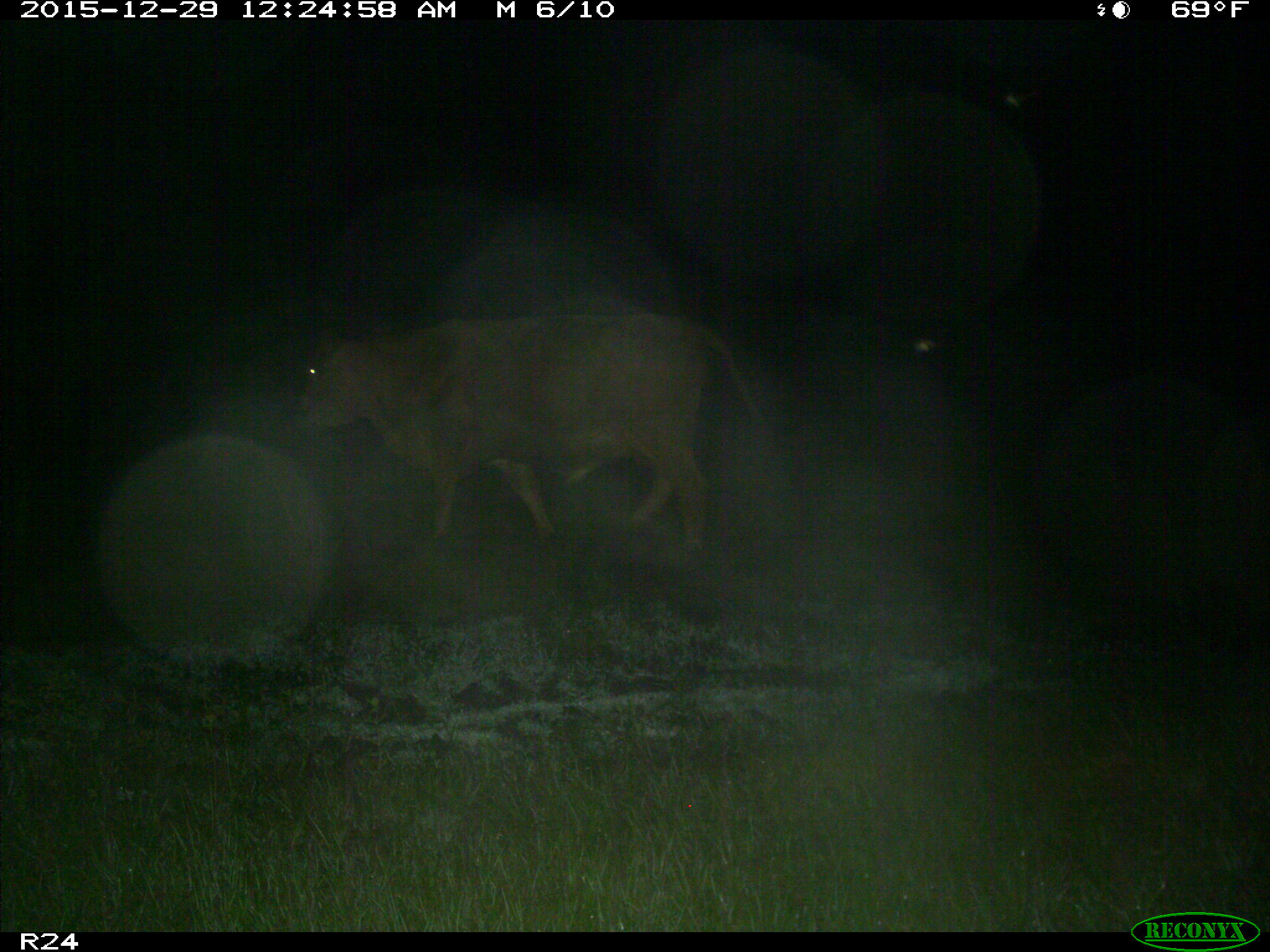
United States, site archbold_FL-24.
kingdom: Animalia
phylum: Chordata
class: Mammalia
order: Artiodactyla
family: Bovidae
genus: Bos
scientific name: Bos taurus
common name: domestic cow